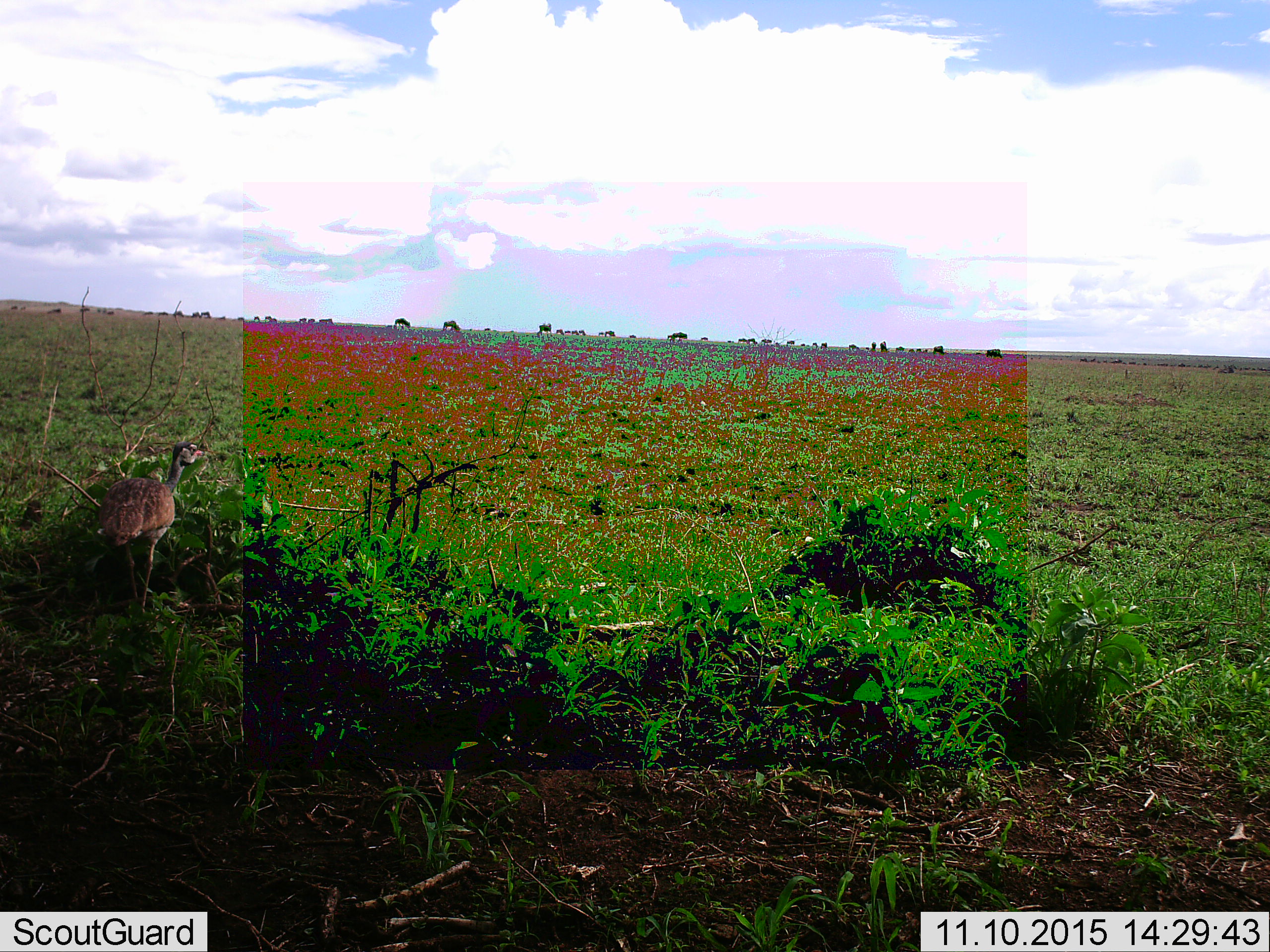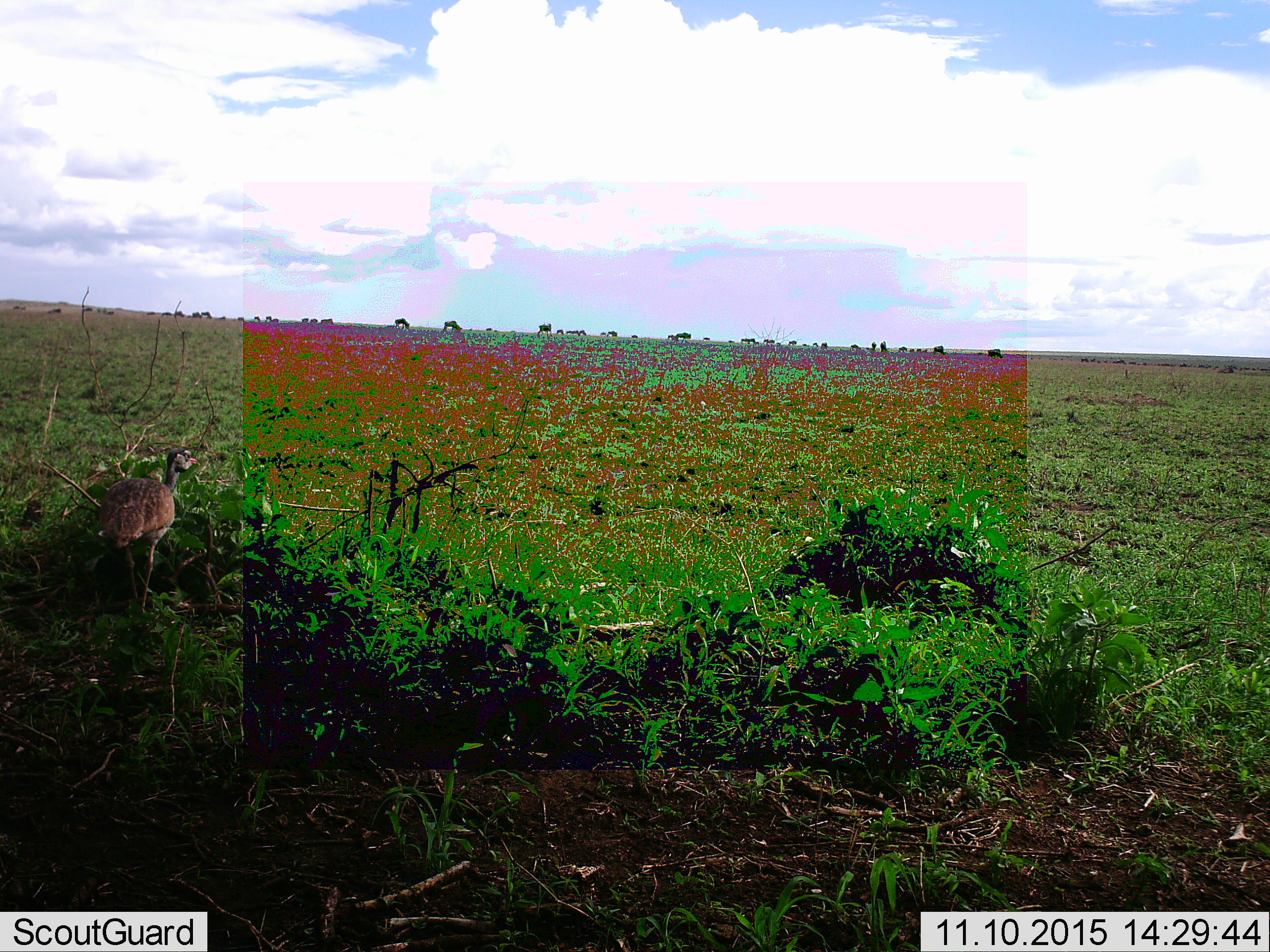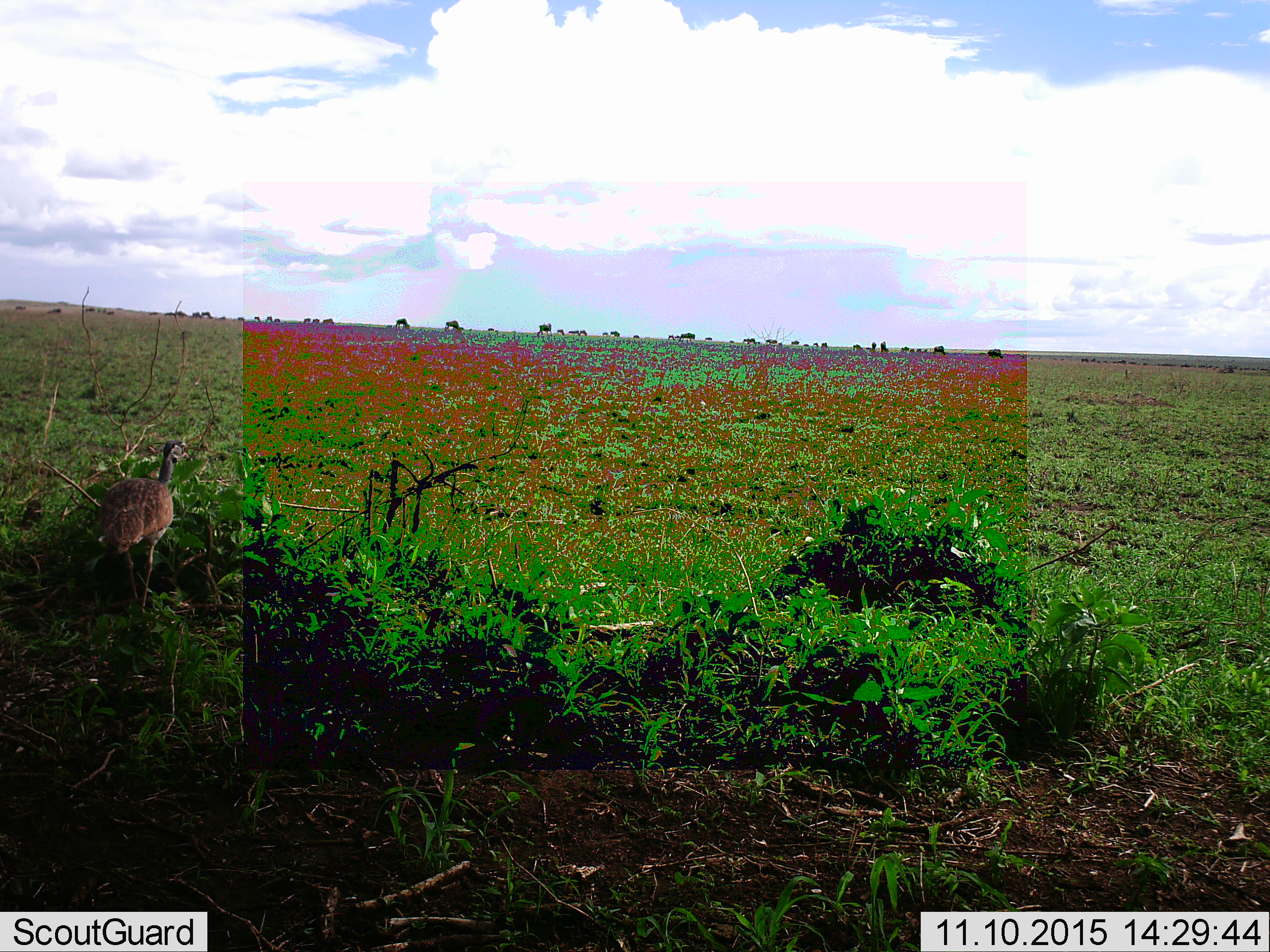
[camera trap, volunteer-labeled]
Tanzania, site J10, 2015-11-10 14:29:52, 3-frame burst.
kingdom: Animalia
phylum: Chordata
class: Aves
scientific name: Aves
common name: bird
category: otherbird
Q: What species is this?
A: Otherbird (bird) (Aves).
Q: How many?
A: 1.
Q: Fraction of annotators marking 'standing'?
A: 75%.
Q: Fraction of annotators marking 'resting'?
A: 0%.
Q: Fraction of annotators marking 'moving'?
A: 25%.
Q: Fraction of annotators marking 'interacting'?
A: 0%.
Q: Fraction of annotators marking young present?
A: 0%.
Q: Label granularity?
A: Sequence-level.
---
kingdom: Animalia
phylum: Chordata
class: Mammalia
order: Artiodactyla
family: Bovidae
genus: Connochaetes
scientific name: Connochaetes taurinus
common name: blue wildebeest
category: wildebeest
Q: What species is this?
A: Wildebeest (blue wildebeest) (Connochaetes taurinus).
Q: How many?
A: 11-50.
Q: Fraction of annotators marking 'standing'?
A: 43%.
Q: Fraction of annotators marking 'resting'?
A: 14%.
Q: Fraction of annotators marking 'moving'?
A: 71%.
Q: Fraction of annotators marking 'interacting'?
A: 0%.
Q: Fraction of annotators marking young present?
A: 0%.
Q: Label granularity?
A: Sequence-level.